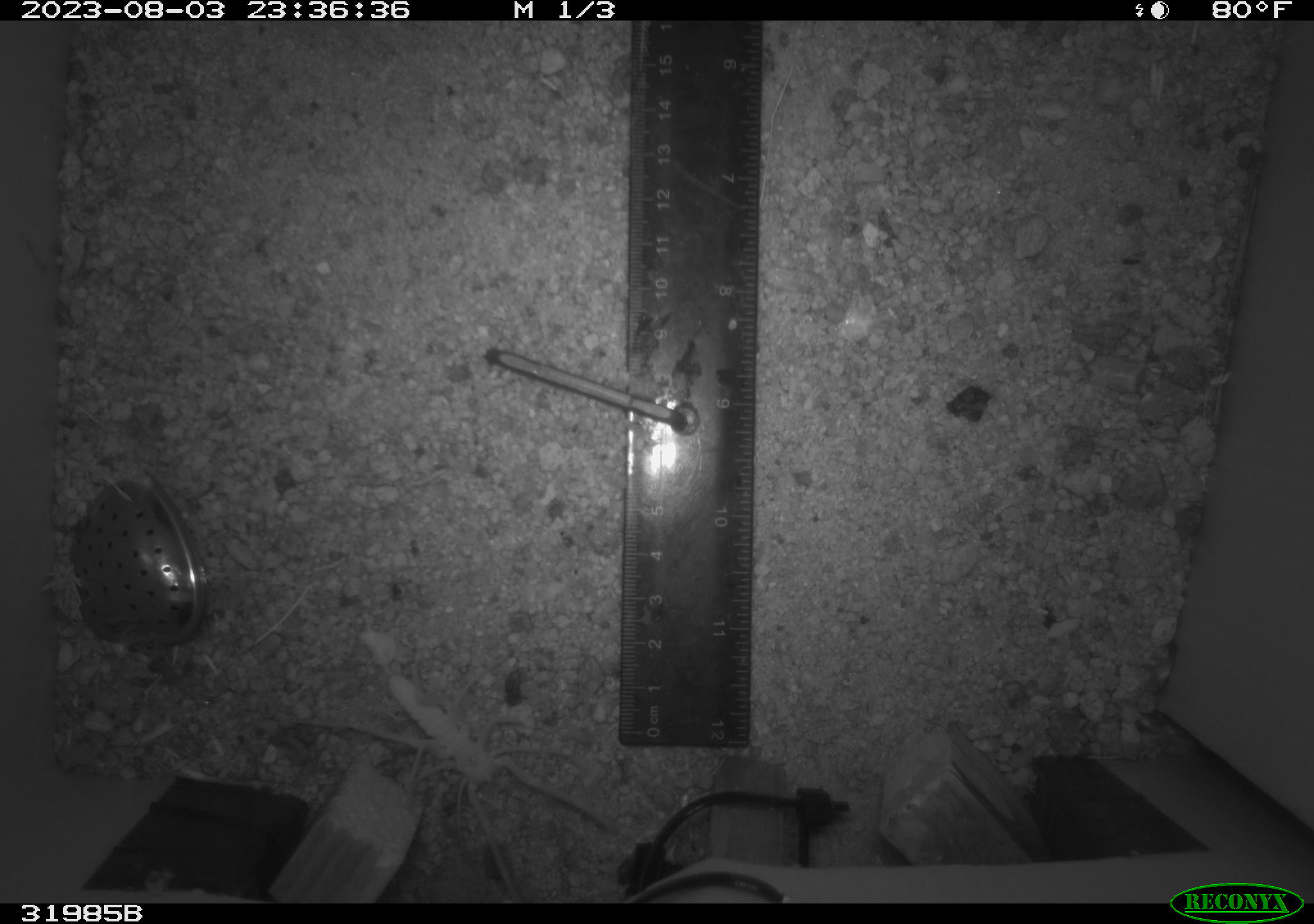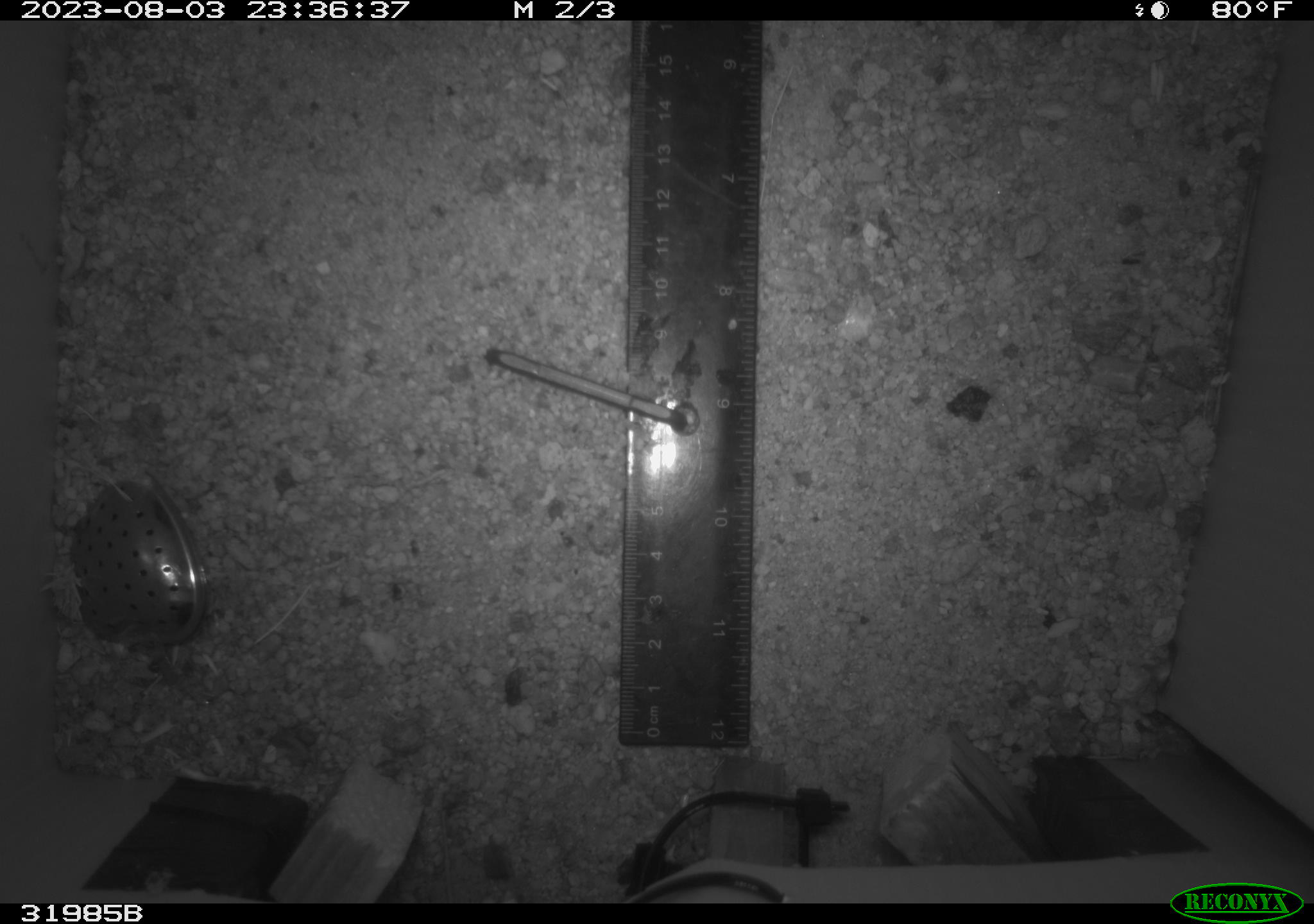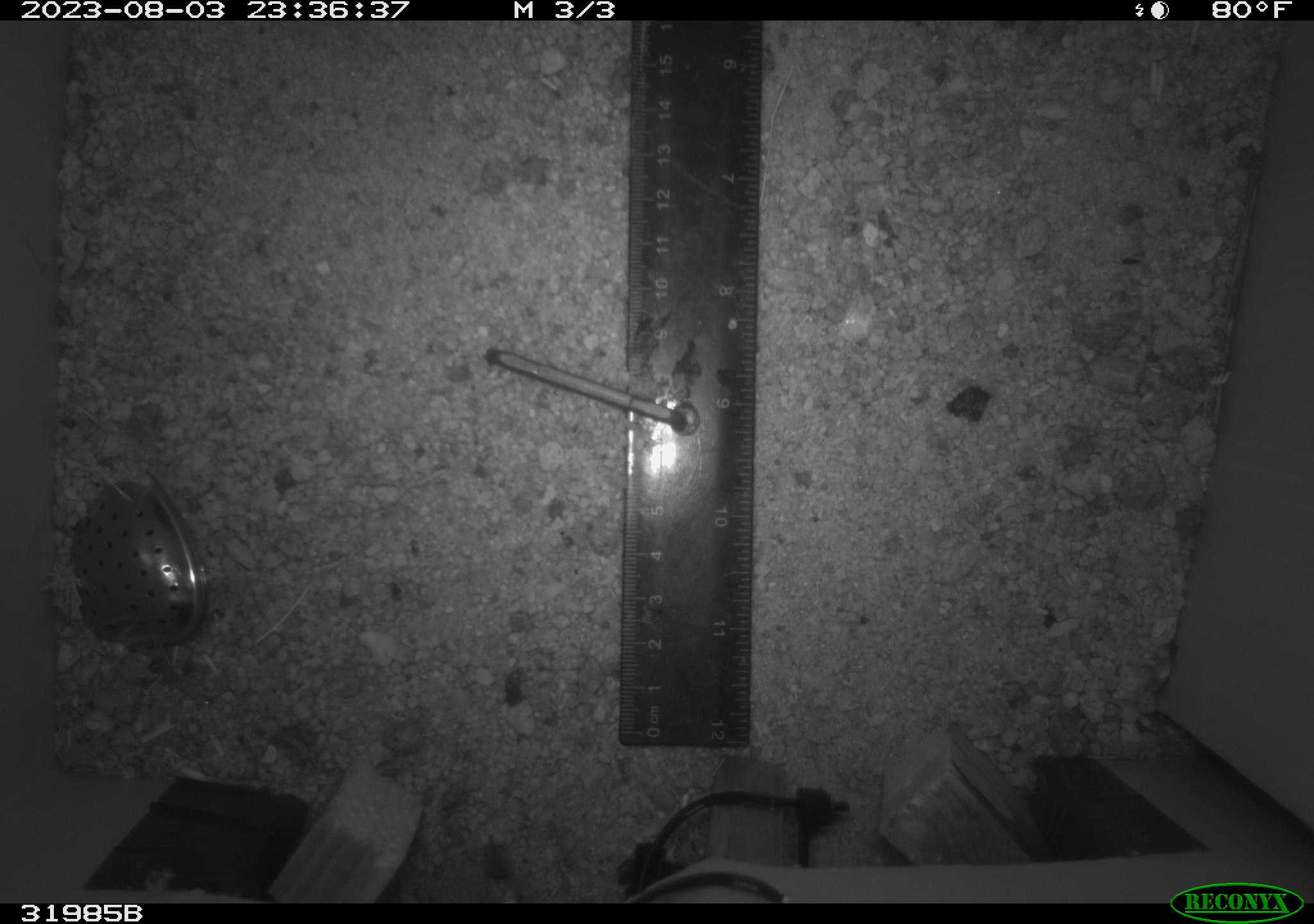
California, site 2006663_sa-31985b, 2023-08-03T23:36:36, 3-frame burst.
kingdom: Animalia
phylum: Arthropoda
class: Insecta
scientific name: Insecta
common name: insect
Insect (Insecta).